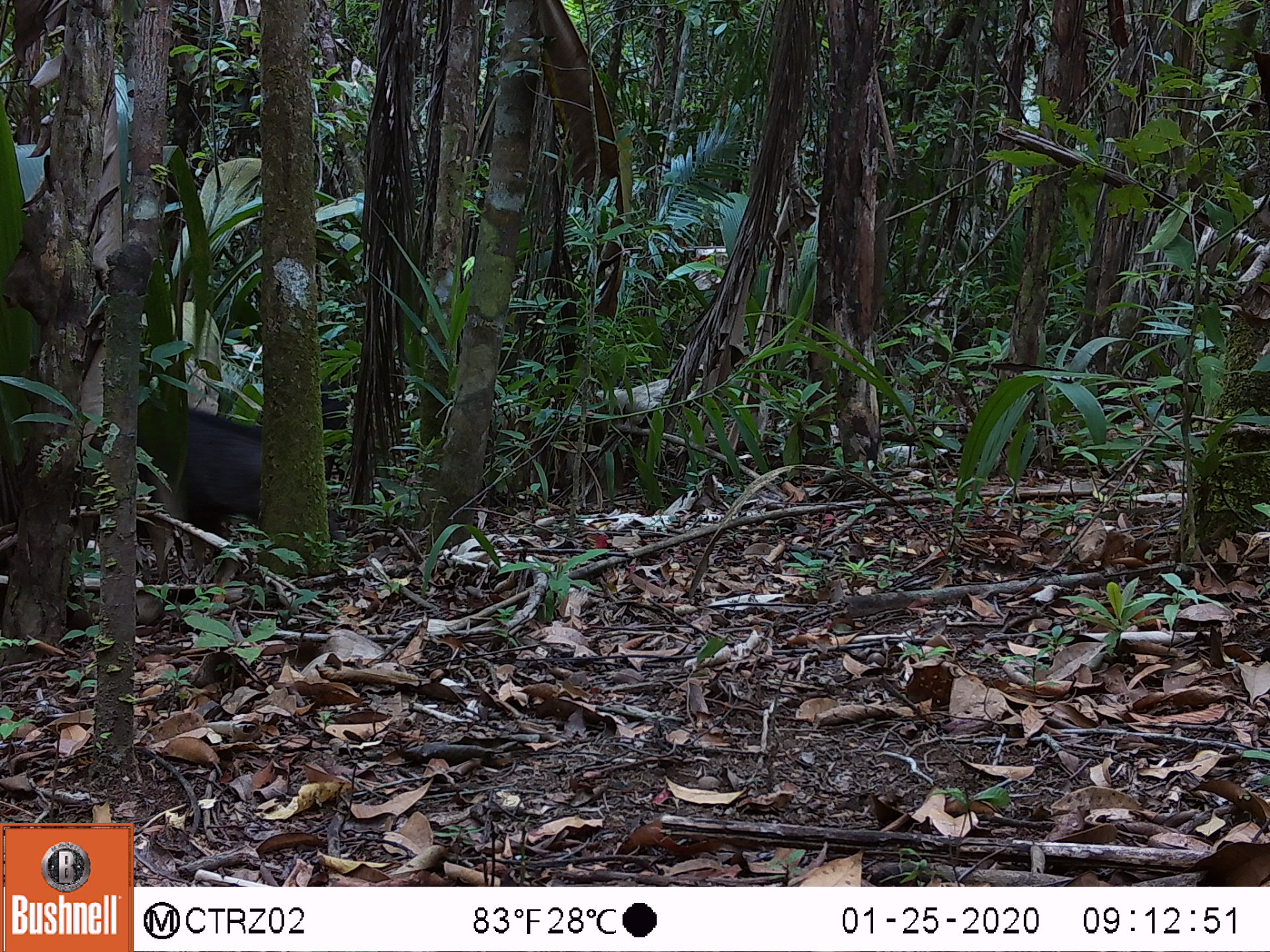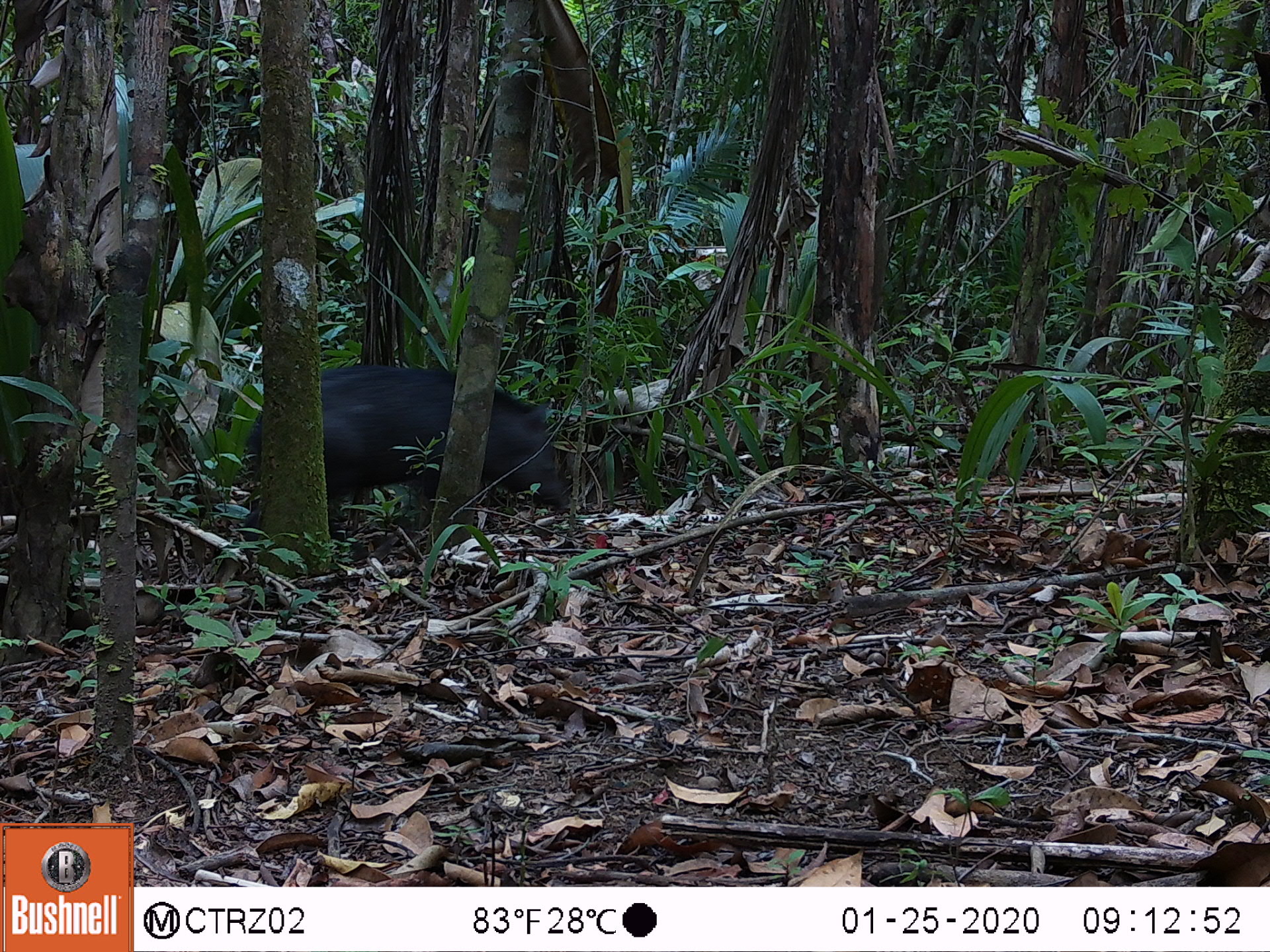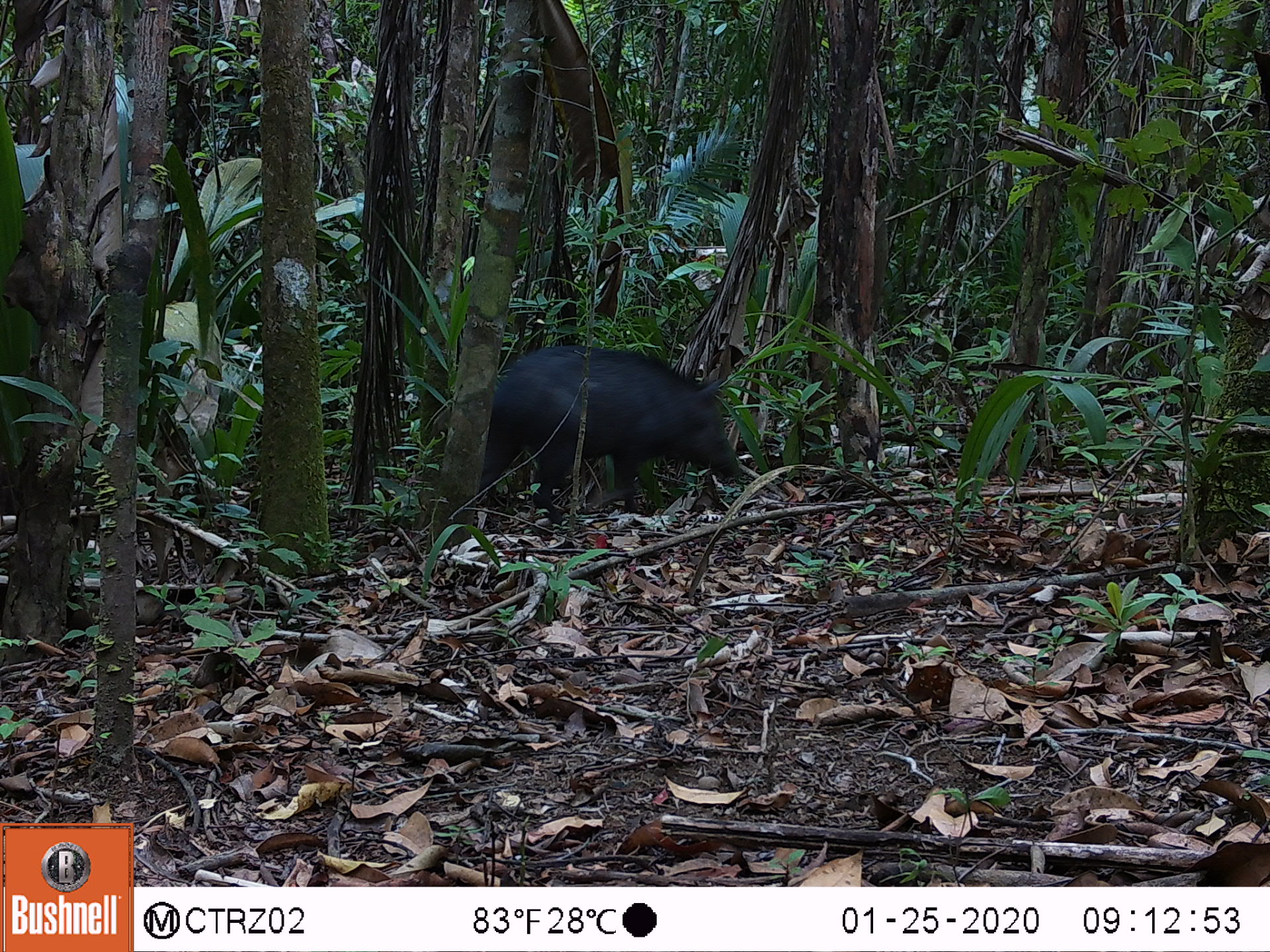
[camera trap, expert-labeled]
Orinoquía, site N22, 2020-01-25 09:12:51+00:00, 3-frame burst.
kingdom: Animalia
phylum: Chordata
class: Mammalia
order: Artiodactyla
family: Tayassuidae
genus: Pecari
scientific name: Pecari tajacu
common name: collared peccary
Collared peccary (Pecari tajacu).